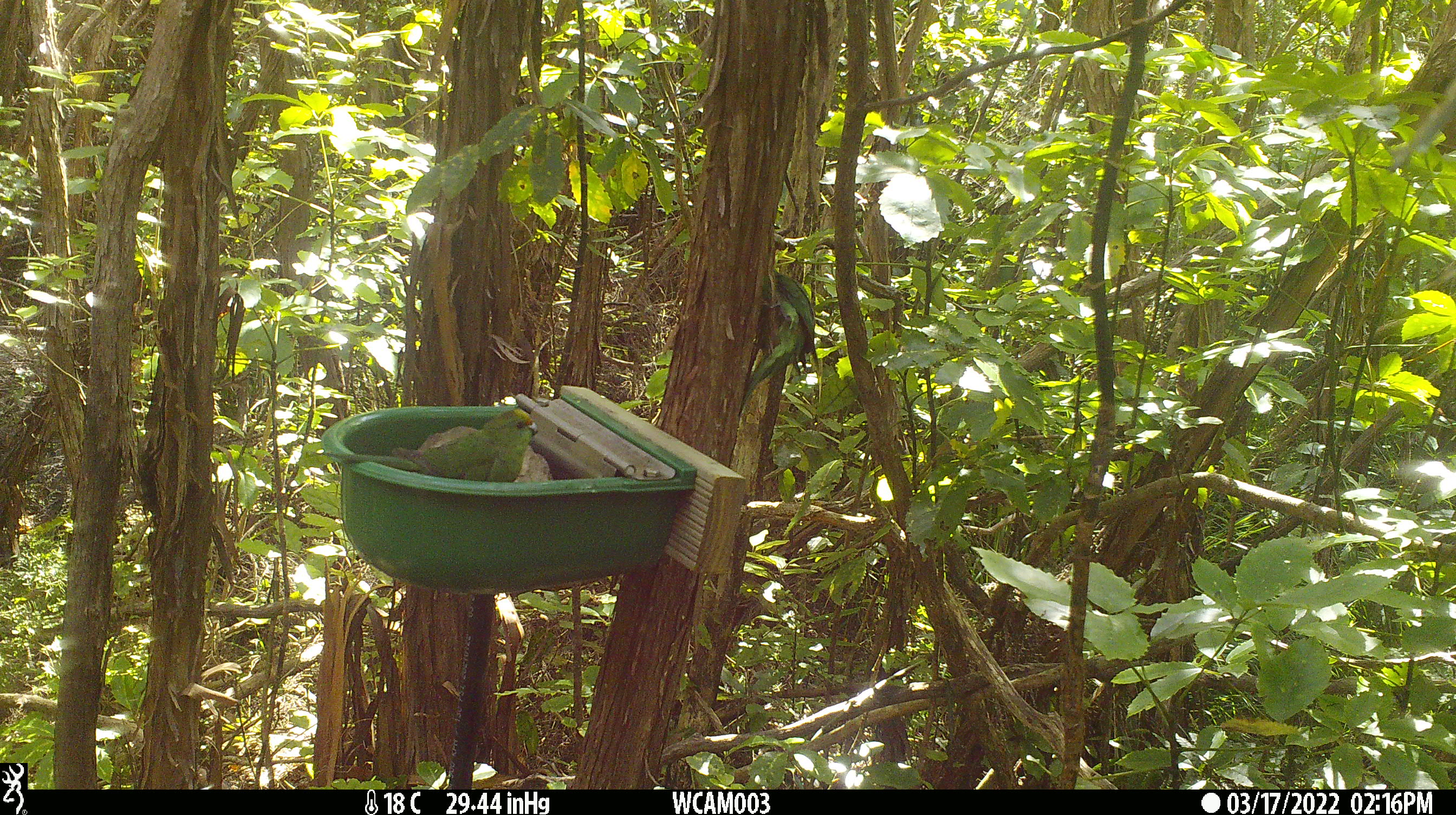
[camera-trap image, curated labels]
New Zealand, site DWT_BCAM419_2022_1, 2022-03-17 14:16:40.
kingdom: Animalia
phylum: Chordata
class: Aves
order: Psittaciformes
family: Psittaculidae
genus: Cyanoramphus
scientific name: Cyanoramphus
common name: parakeet